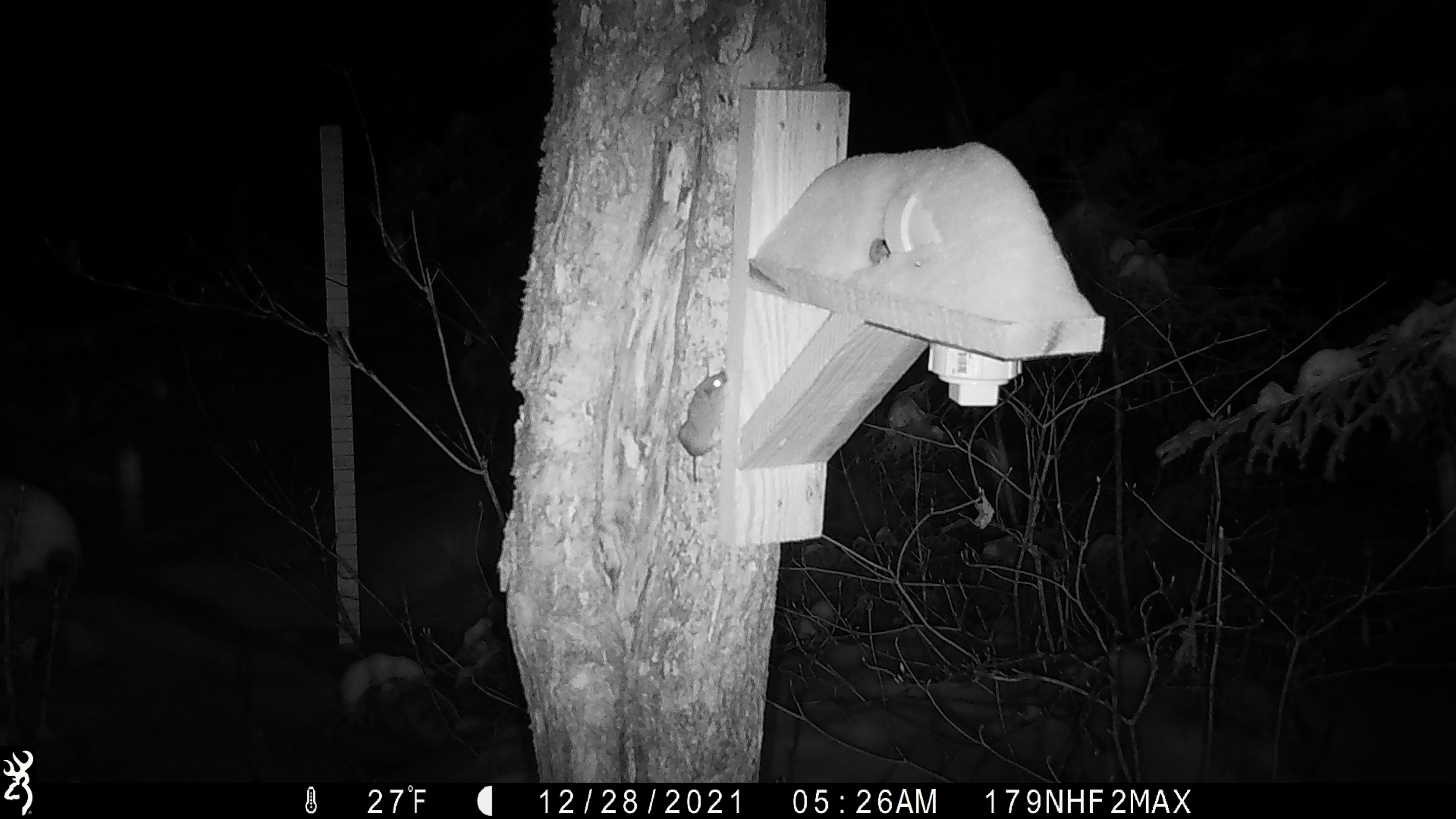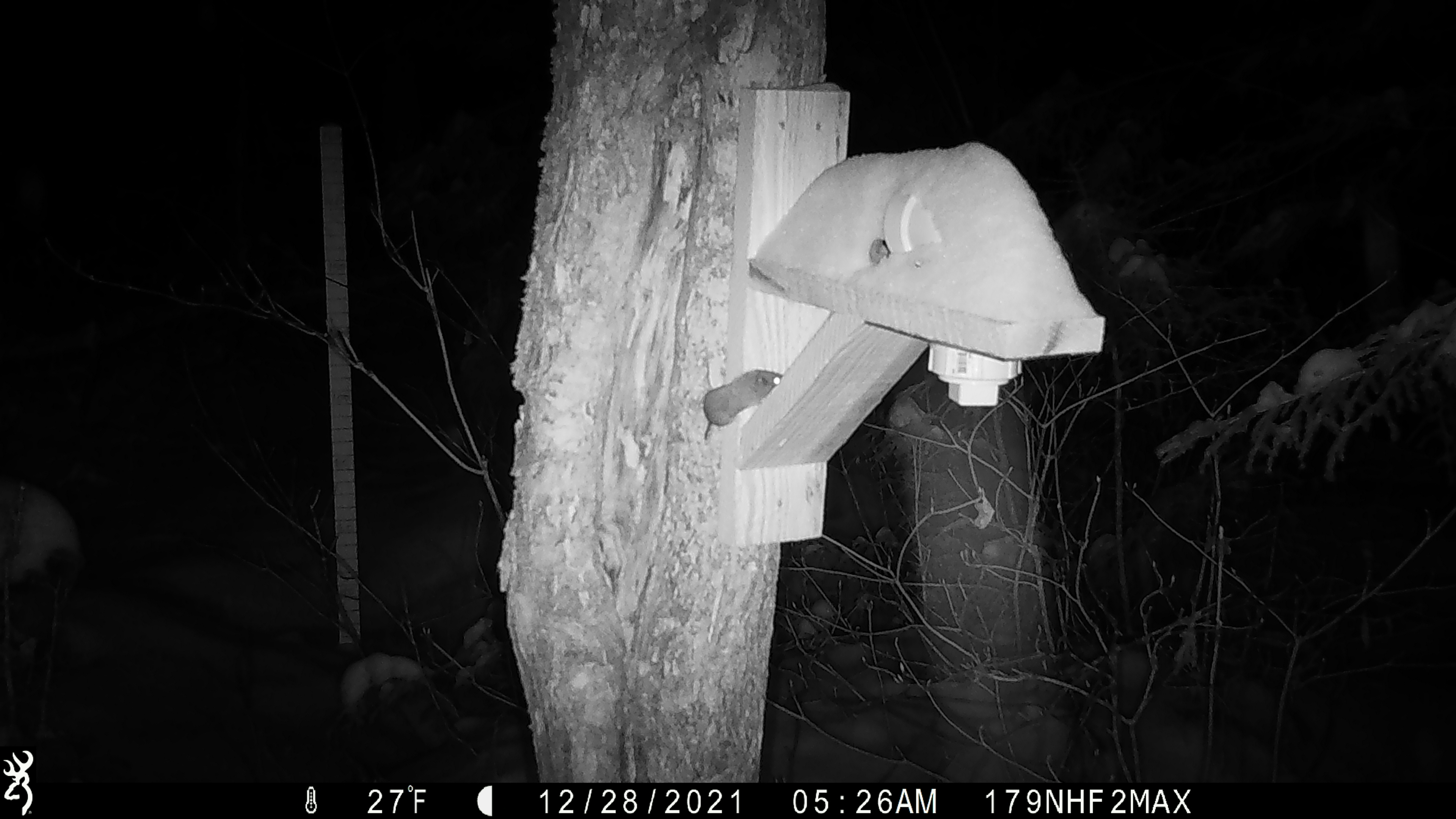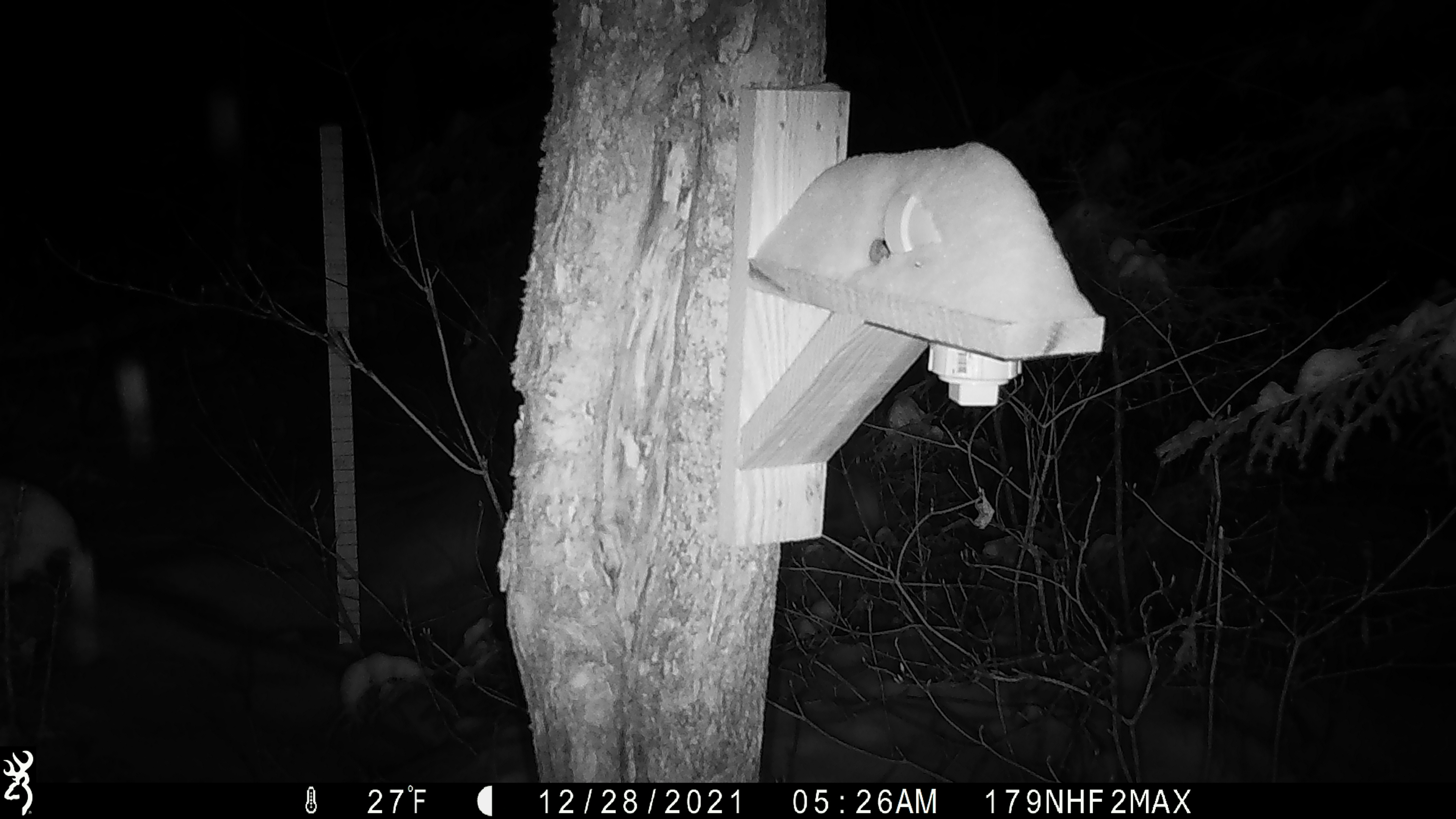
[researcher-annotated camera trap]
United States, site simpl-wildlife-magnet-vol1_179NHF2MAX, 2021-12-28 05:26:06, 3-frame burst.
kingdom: Animalia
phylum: Chordata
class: Mammalia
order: Rodentia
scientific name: Rodentia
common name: mouse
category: mouse sp.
Mouse sp. (mouse) (Rodentia).